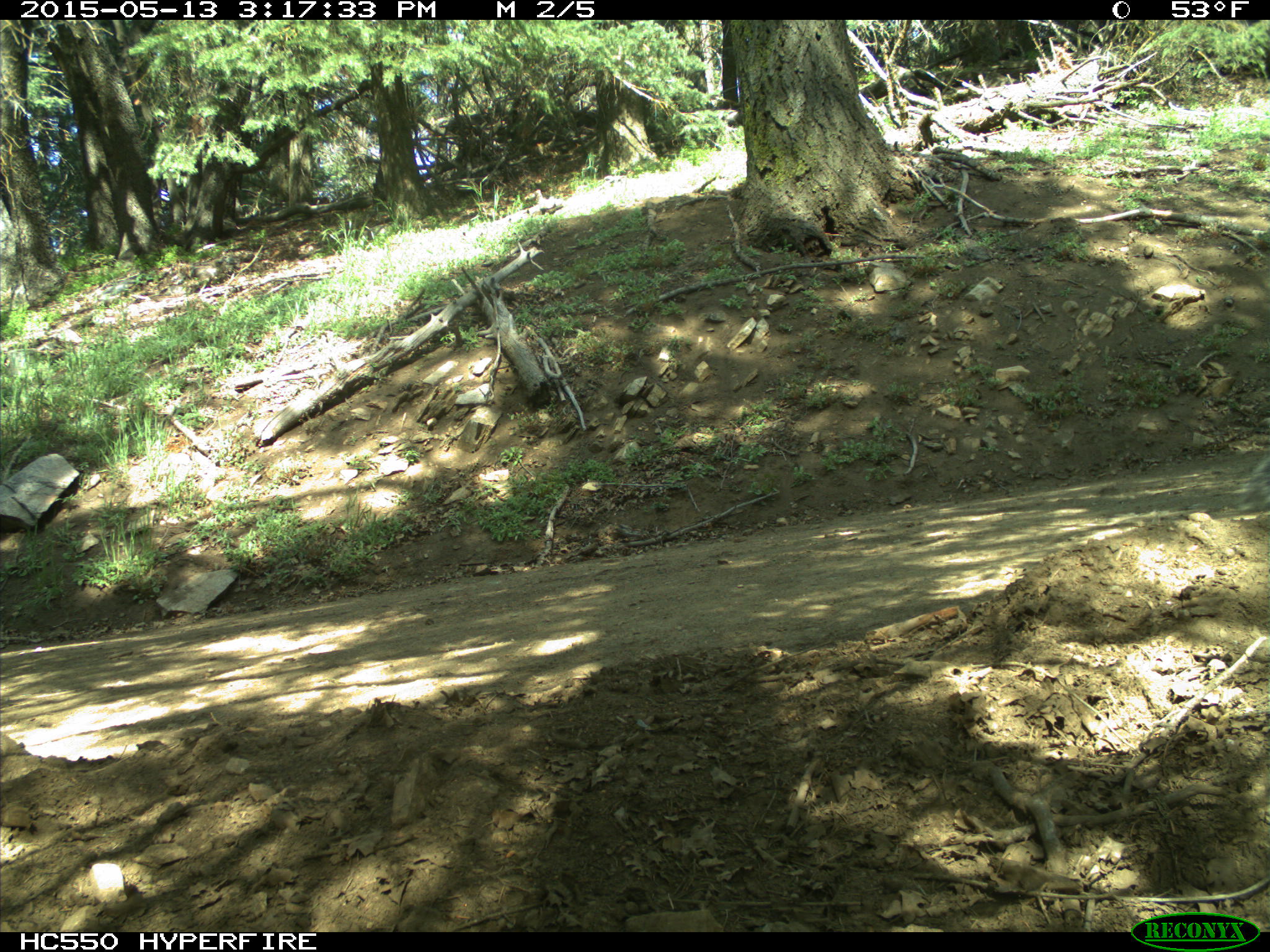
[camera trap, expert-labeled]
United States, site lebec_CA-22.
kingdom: Animalia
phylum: Chordata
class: Mammalia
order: Rodentia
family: Sciuridae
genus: Sciurus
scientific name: Sciurus carolinensis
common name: eastern gray squirrel